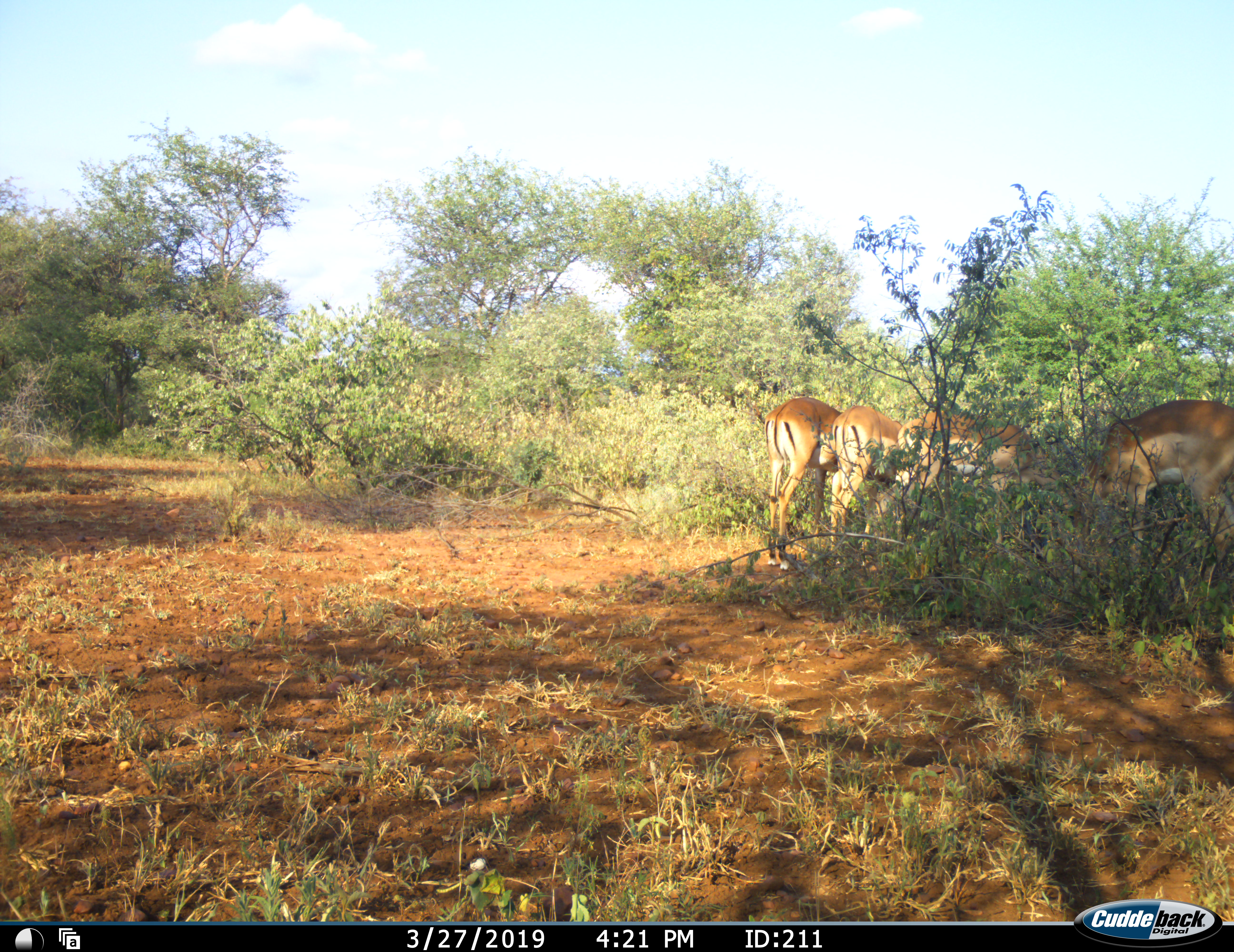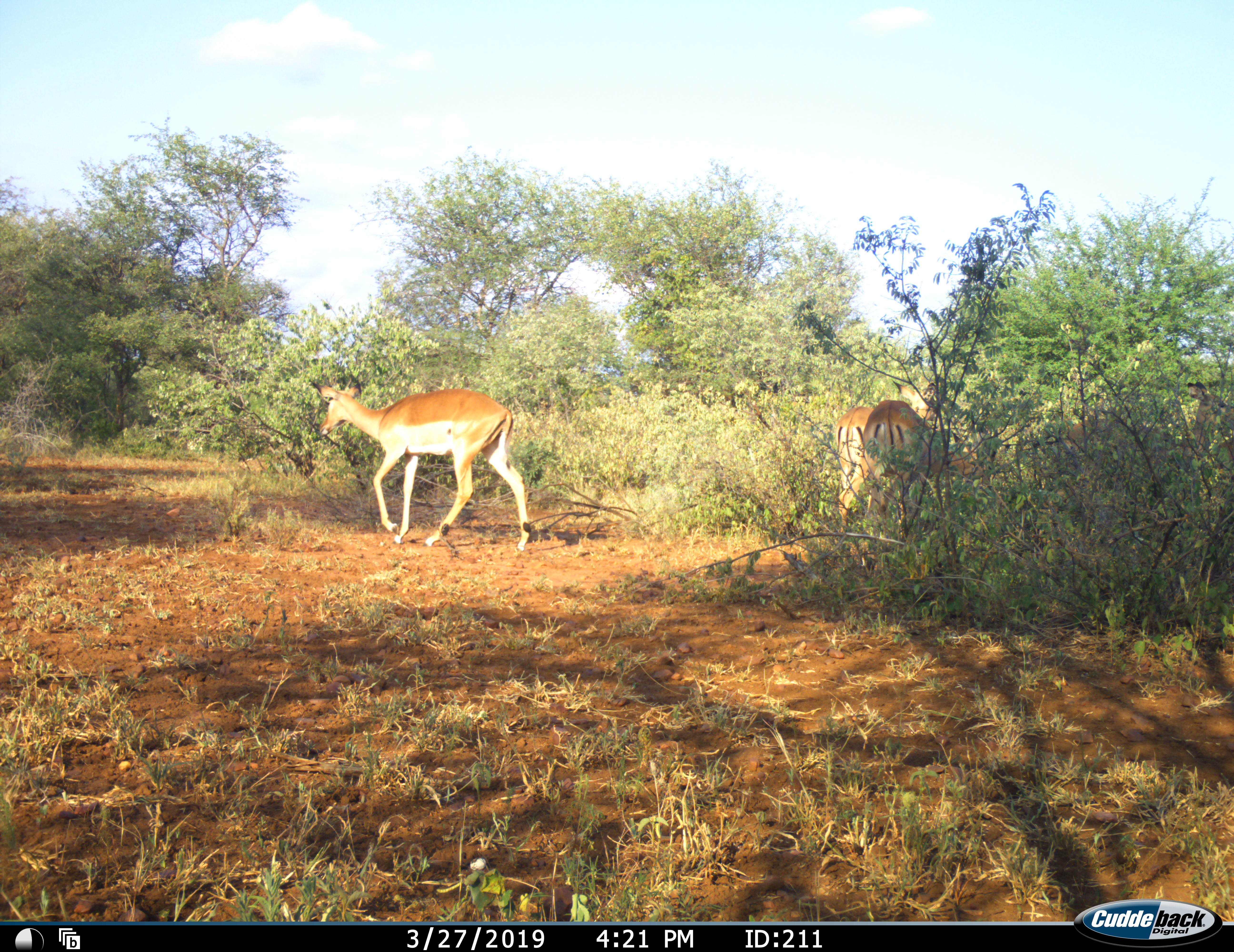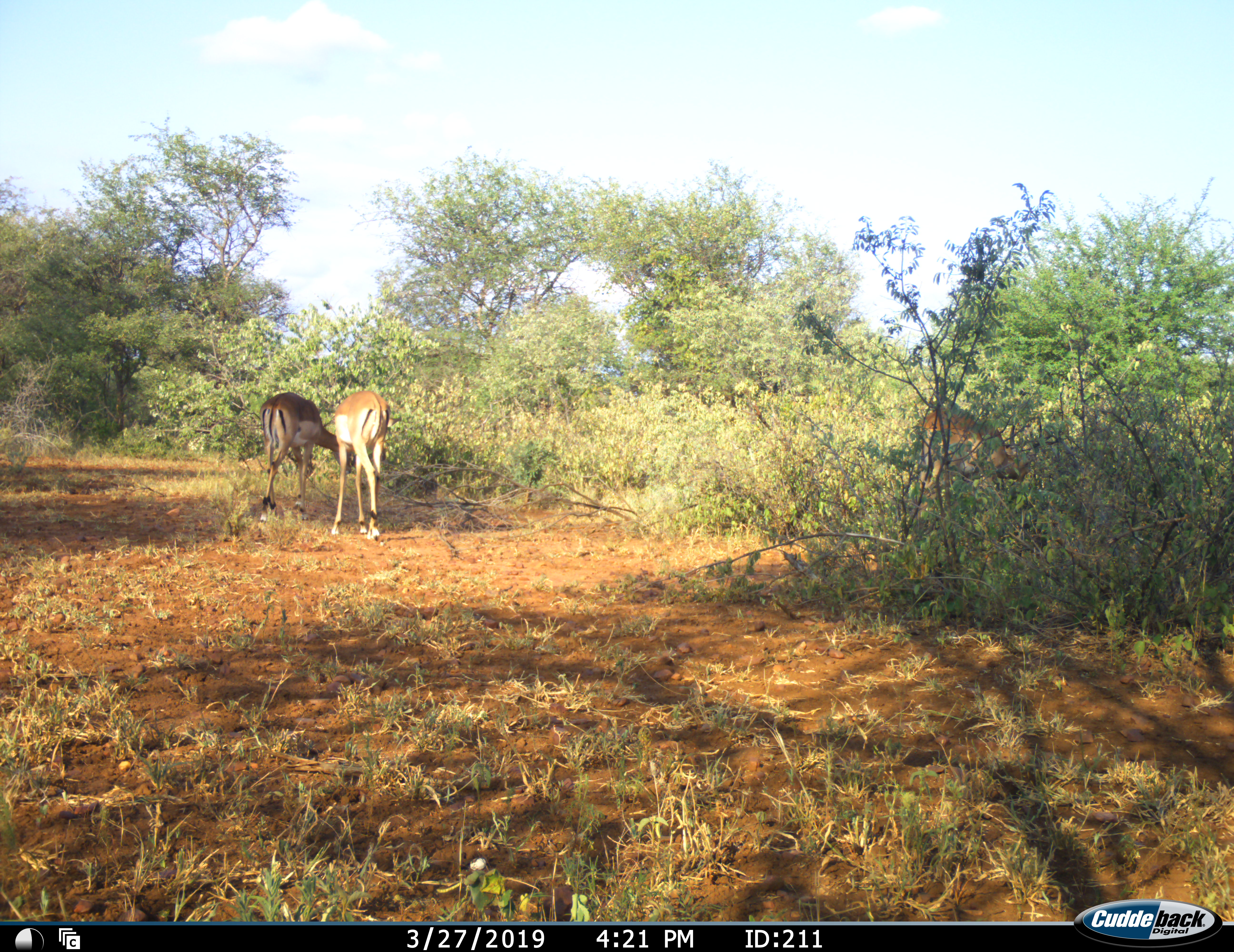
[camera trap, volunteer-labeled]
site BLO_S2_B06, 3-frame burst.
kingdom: Animalia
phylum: Chordata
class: Mammalia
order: Artiodactyla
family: Bovidae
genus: Aepyceros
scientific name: Aepyceros melampus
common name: impala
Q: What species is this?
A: Impala (Aepyceros melampus).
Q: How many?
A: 4.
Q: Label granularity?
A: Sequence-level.